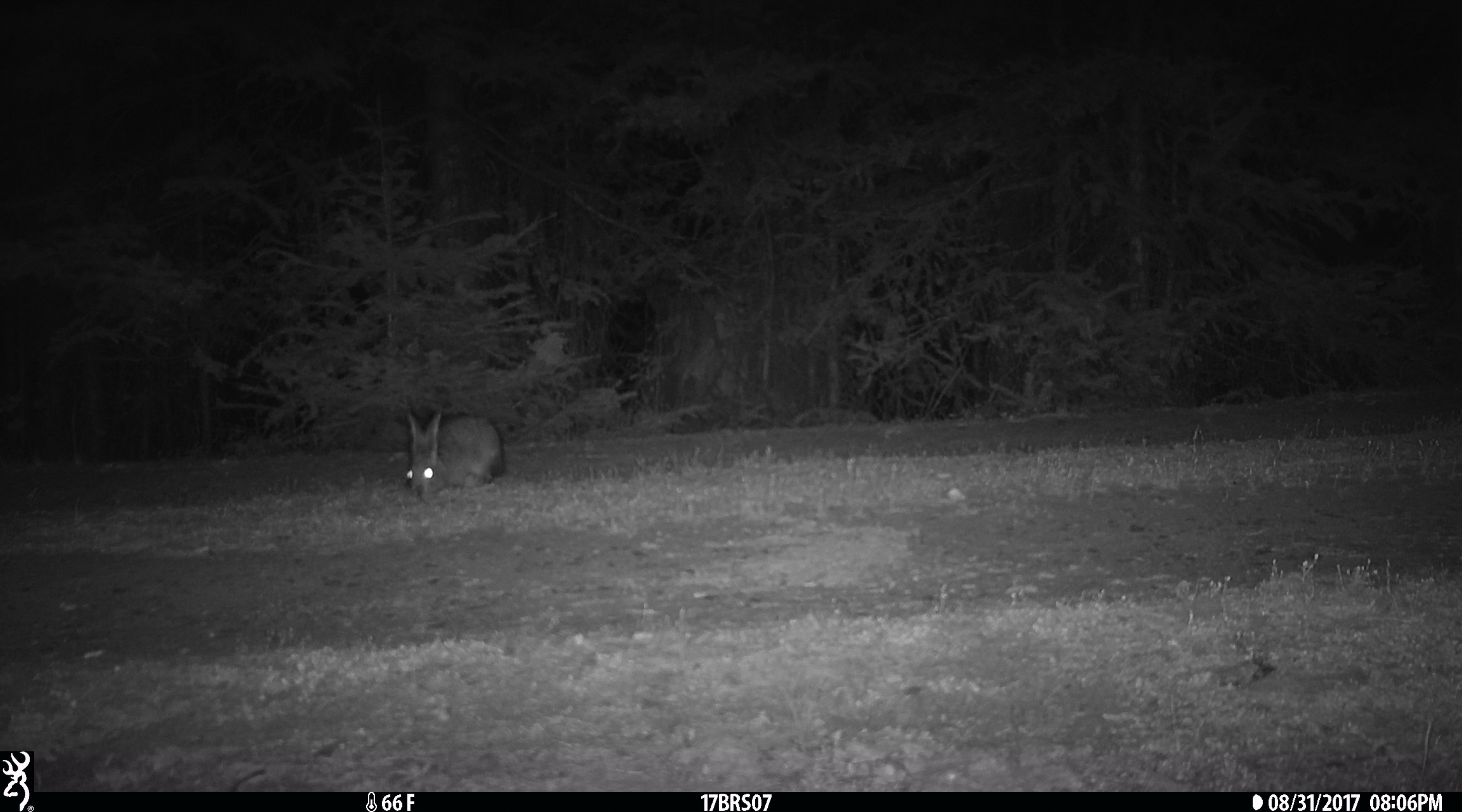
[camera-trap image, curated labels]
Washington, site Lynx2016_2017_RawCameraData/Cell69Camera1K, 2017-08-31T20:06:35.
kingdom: Animalia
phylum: Chordata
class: Mammalia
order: Lagomorpha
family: Leporidae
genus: Lepus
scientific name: Lepus americanus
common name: snowshoe hare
Lepus americanus (snowshoe hare). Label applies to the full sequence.